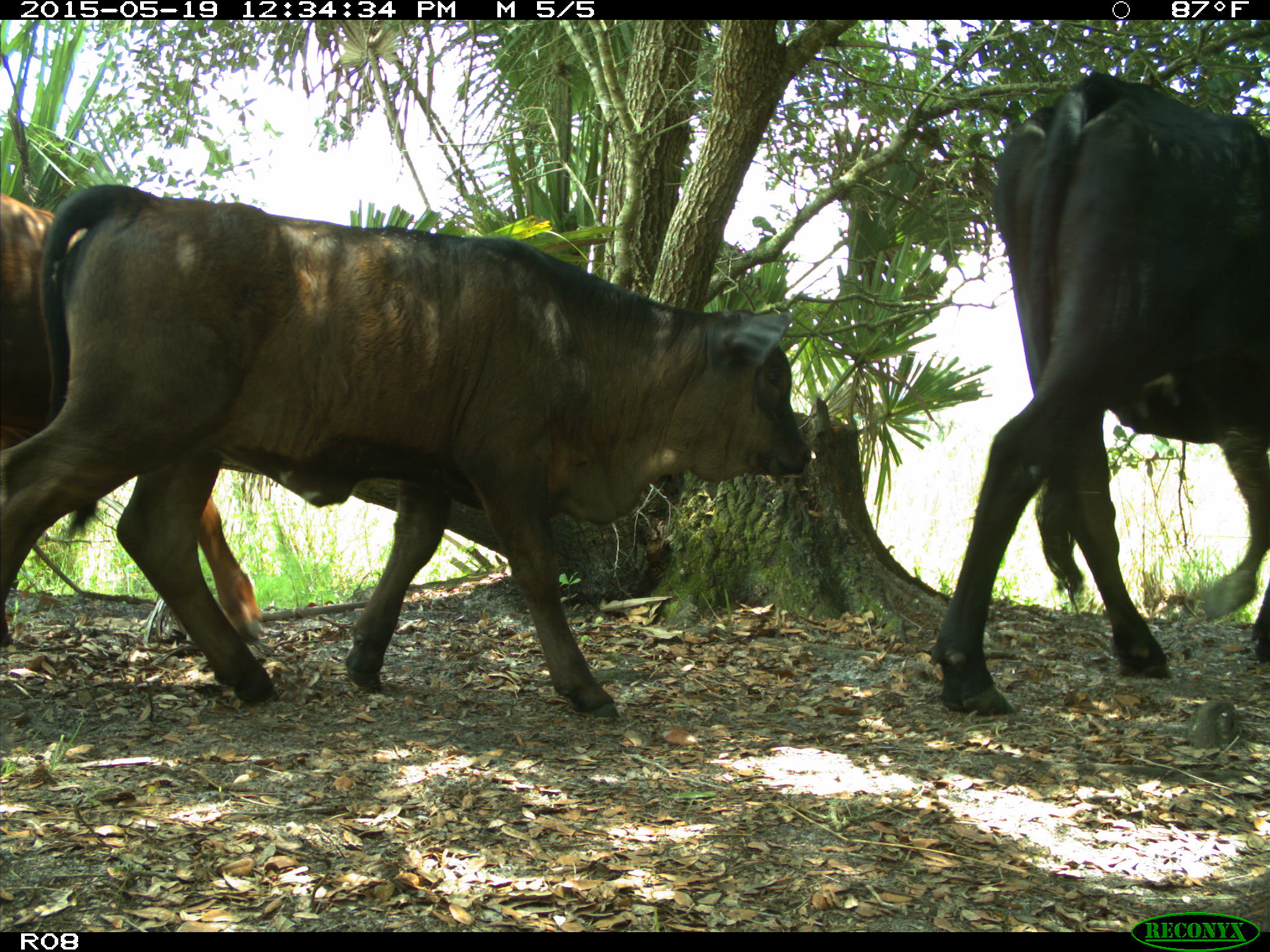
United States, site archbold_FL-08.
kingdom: Animalia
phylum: Chordata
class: Mammalia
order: Artiodactyla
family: Bovidae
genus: Bos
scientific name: Bos taurus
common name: domestic cow